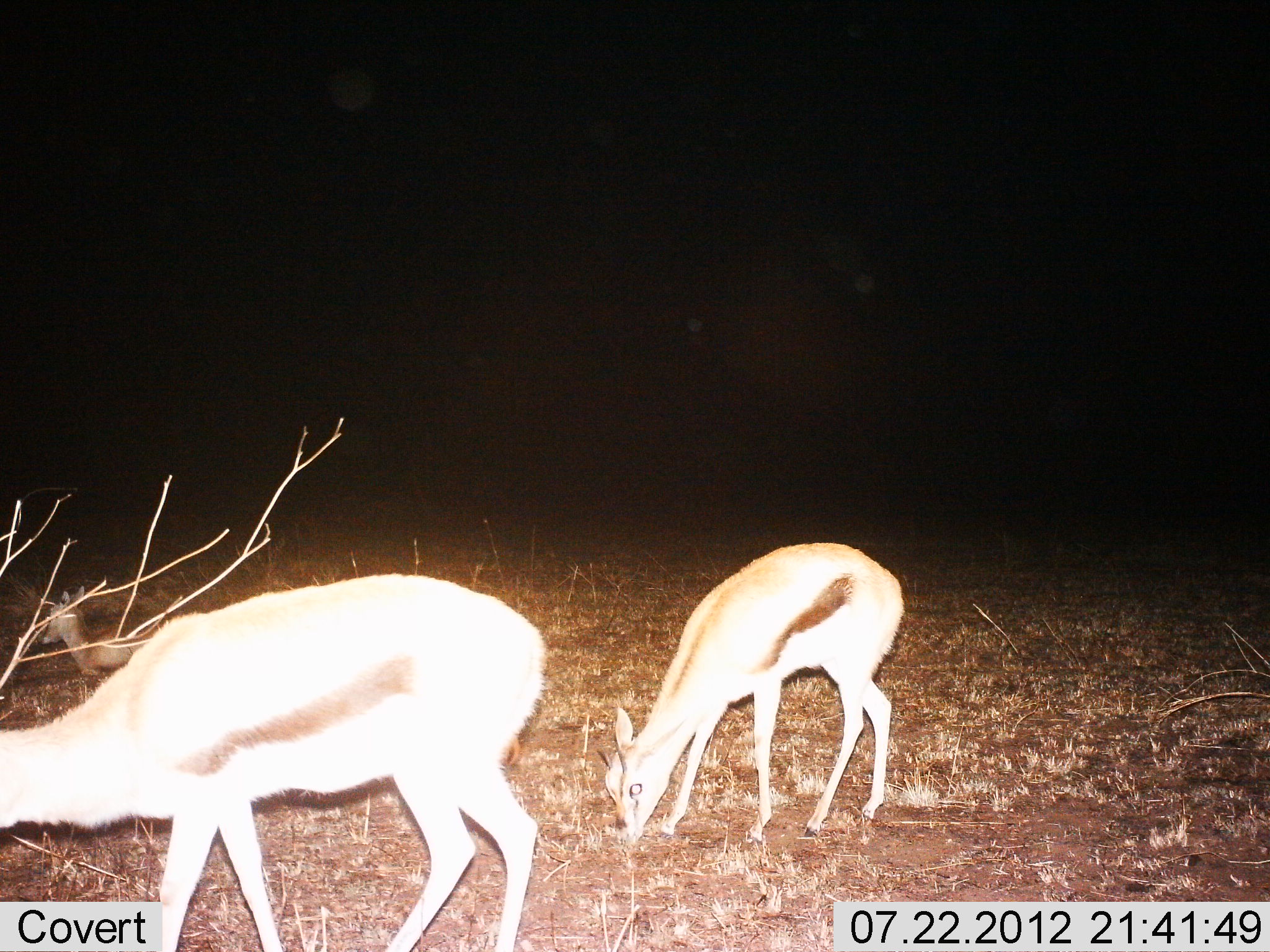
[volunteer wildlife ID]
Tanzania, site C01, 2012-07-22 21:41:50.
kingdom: Animalia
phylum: Chordata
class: Mammalia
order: Artiodactyla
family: Bovidae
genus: Eudorcas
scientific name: Eudorcas thomsonii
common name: thomson's gazelle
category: gazellethomsons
Gazellethomsons (thomson's gazelle) (Eudorcas thomsonii), count 3. Behavior (volunteer vote fractions): standing 60%, resting 40%, moving 10%, interacting 0%. Young present (vote fraction): 50%. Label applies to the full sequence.